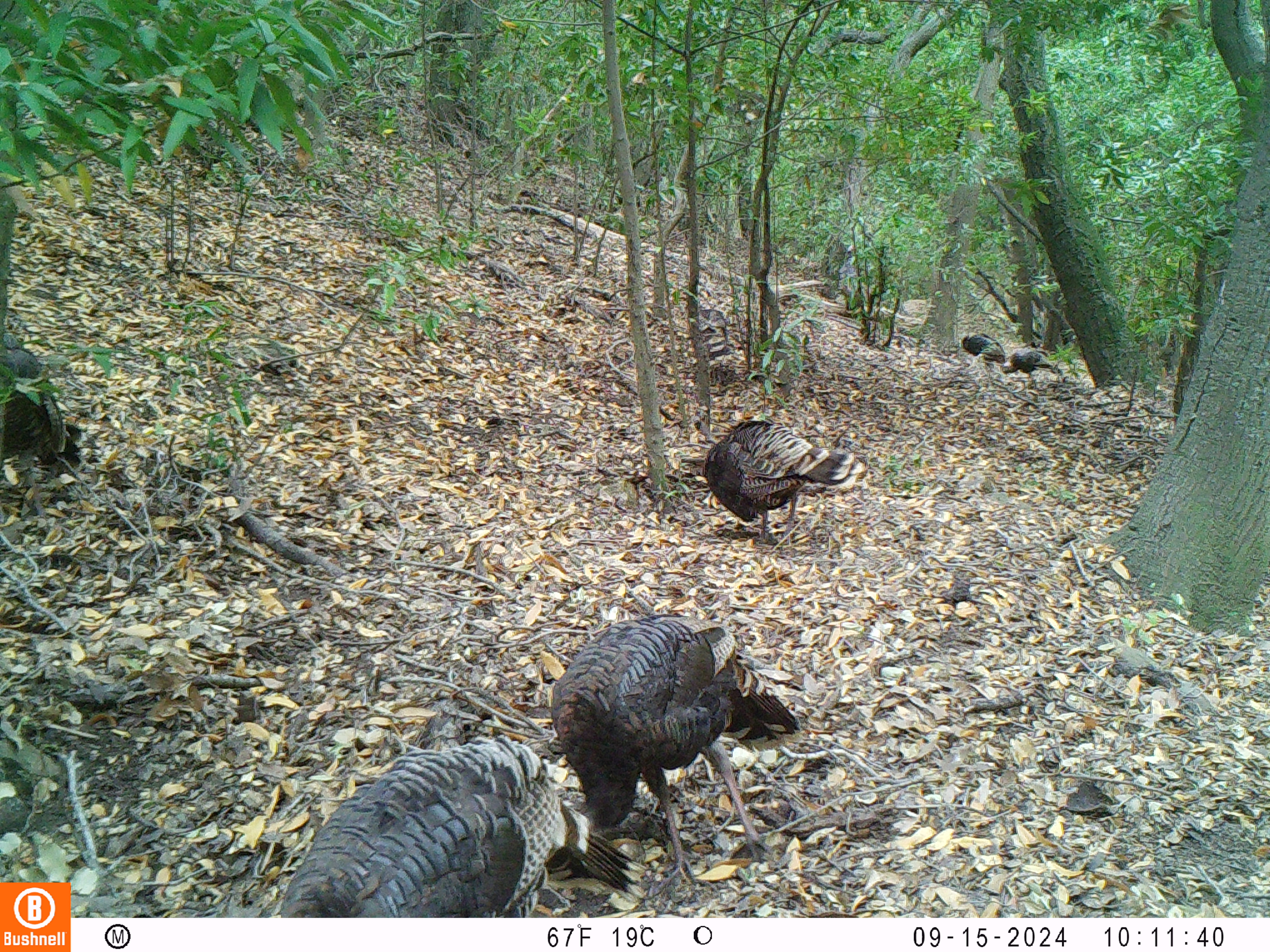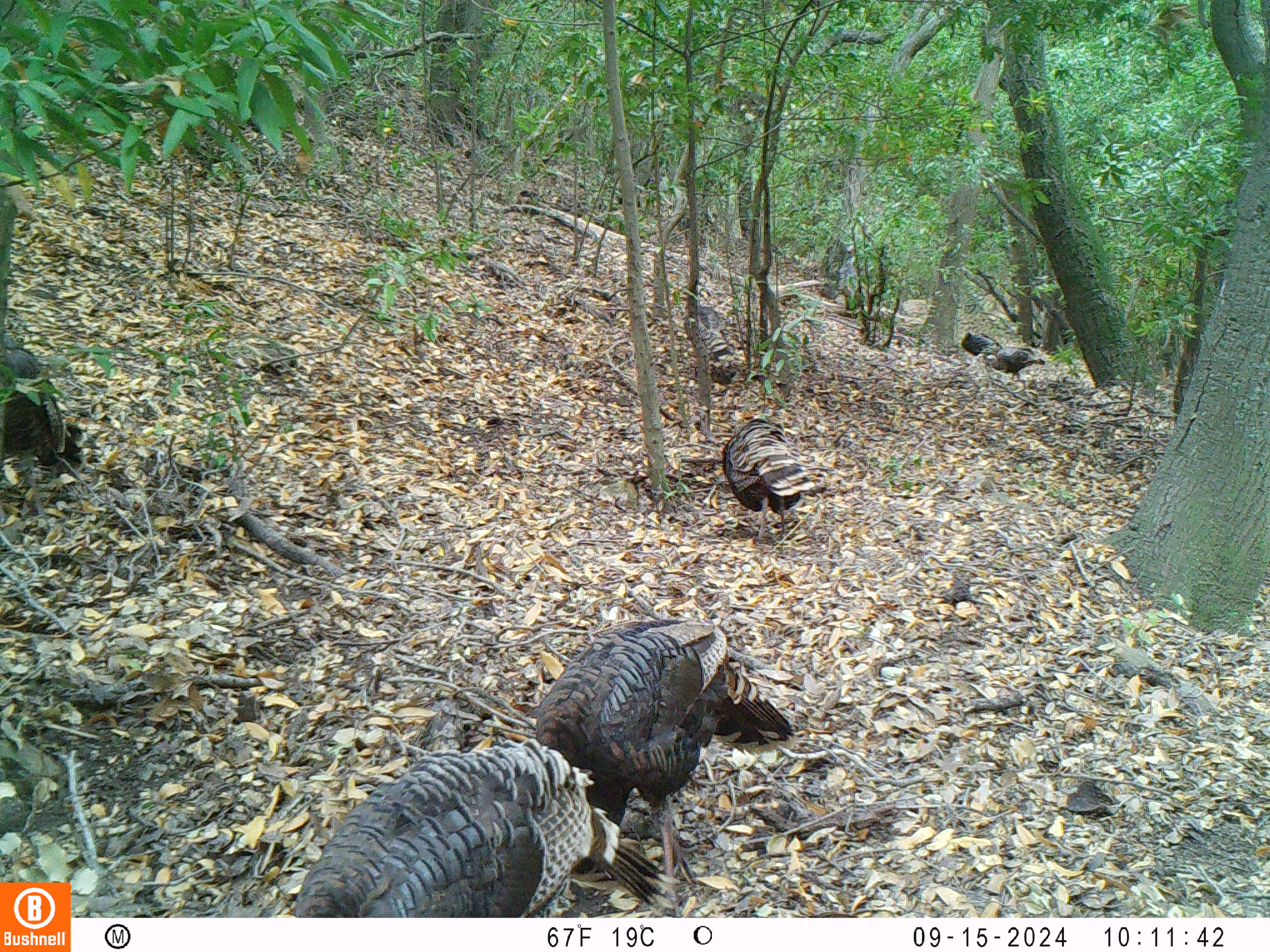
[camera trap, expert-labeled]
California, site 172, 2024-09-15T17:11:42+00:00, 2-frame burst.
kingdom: Animalia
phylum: Chordata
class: Aves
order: Galliformes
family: Phasianidae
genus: Meleagris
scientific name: Meleagris gallopavo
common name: turkey